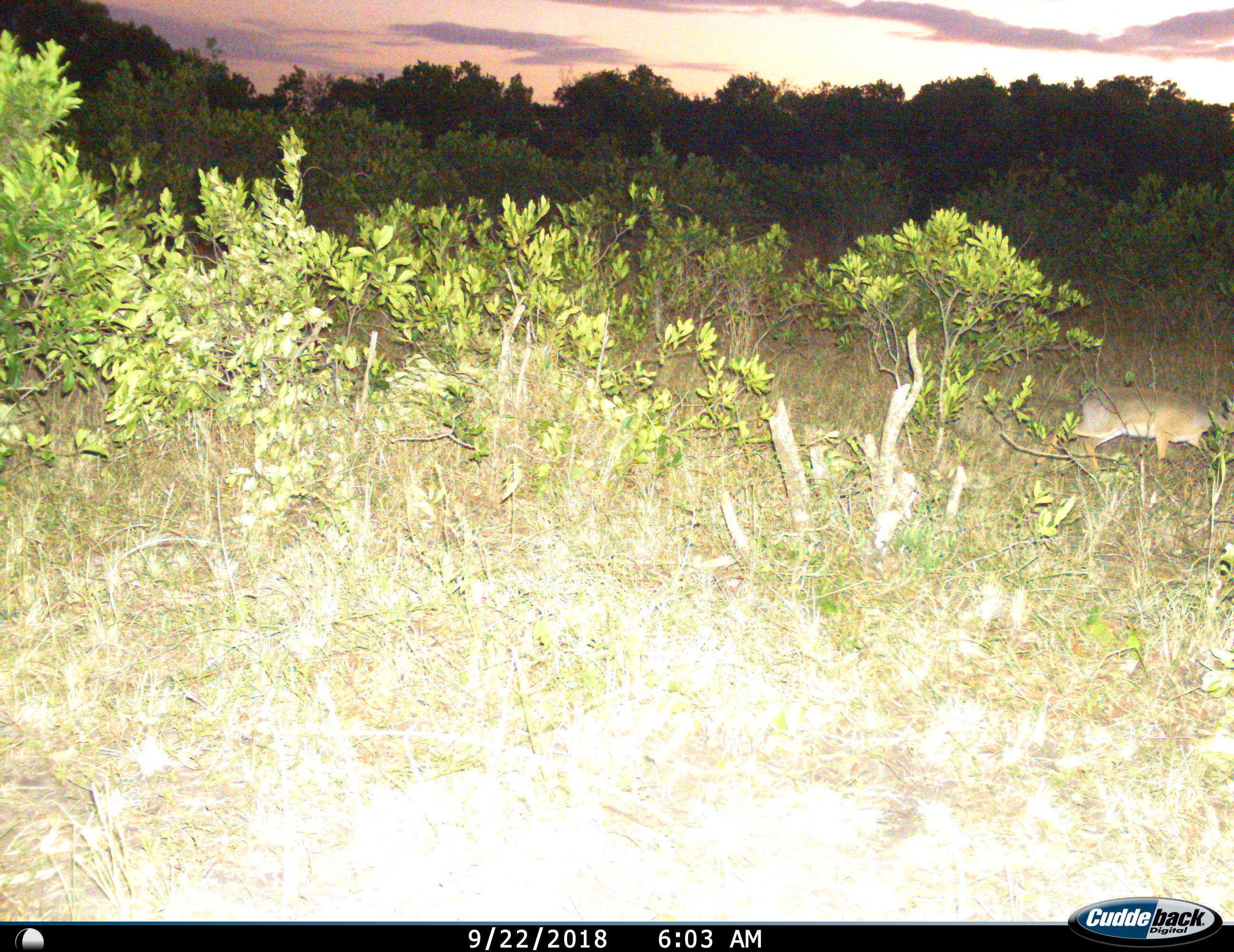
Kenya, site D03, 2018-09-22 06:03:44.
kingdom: Animalia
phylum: Chordata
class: Mammalia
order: Artiodactyla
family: Bovidae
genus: Madoqua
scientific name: Madoqua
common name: dikdik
Dikdik (Madoqua), count 1. Behavior (volunteer vote fractions): standing 0%, resting 0%, moving 100%, interacting 0%. Young present (vote fraction): 0%. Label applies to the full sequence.